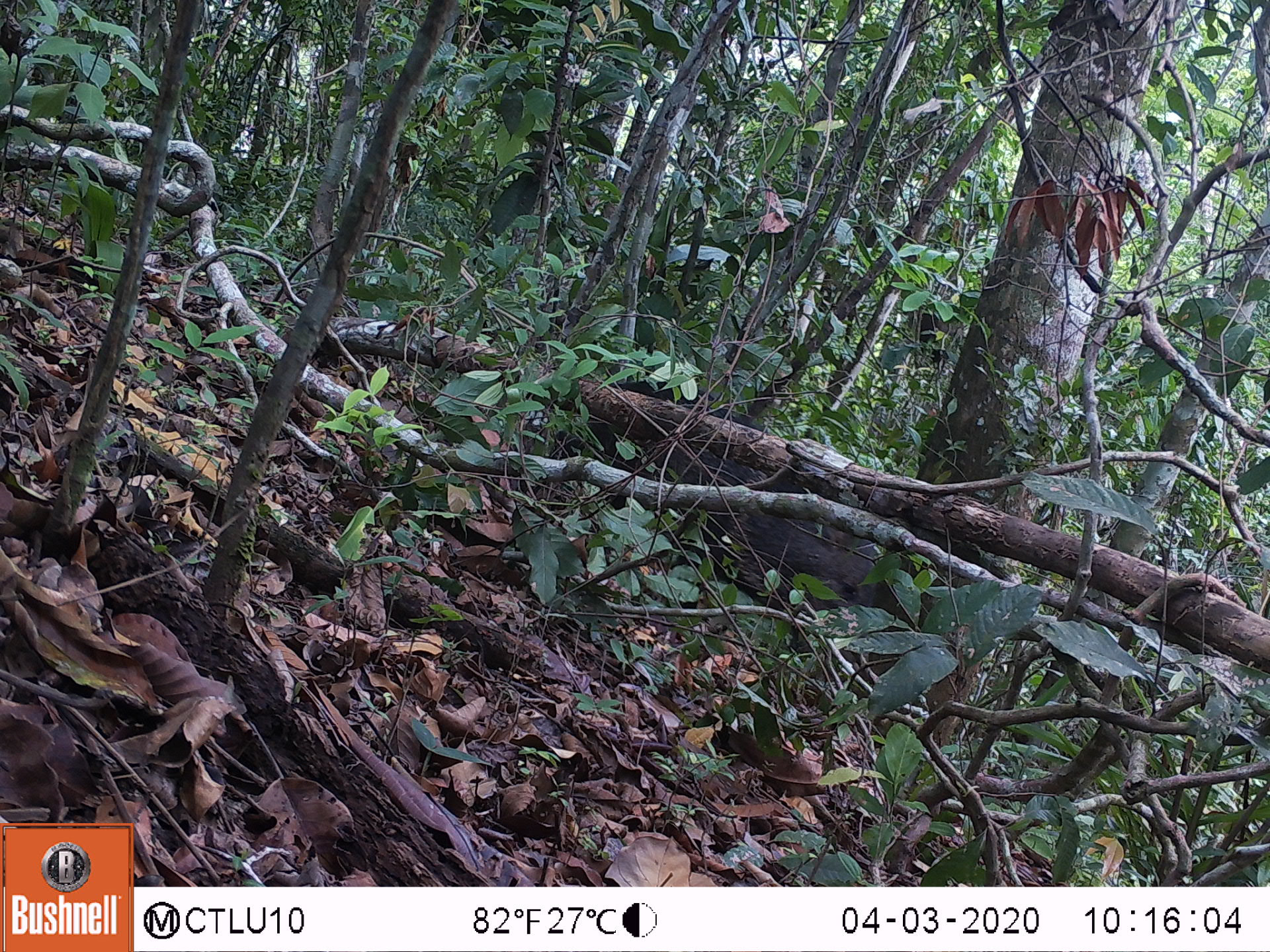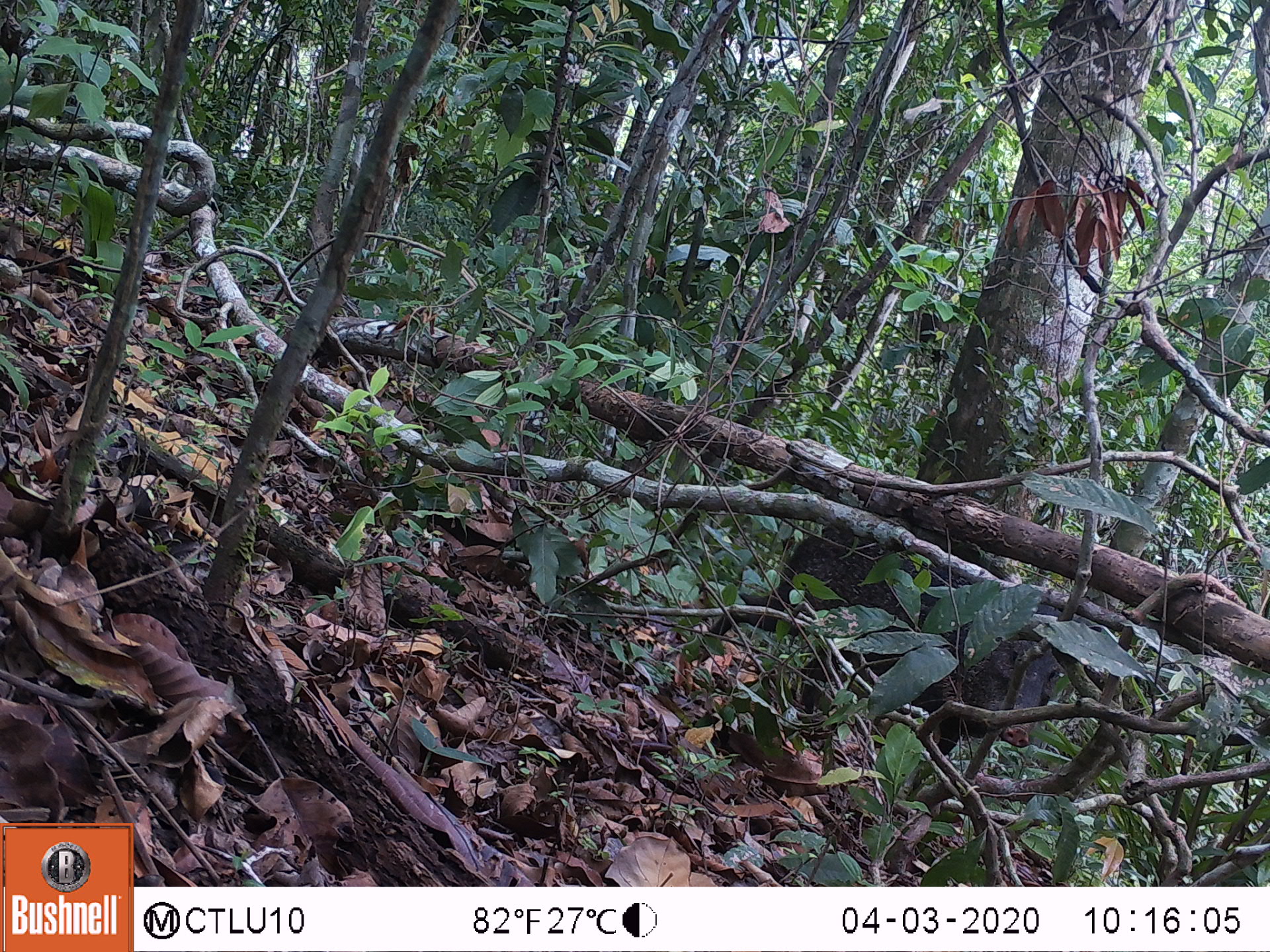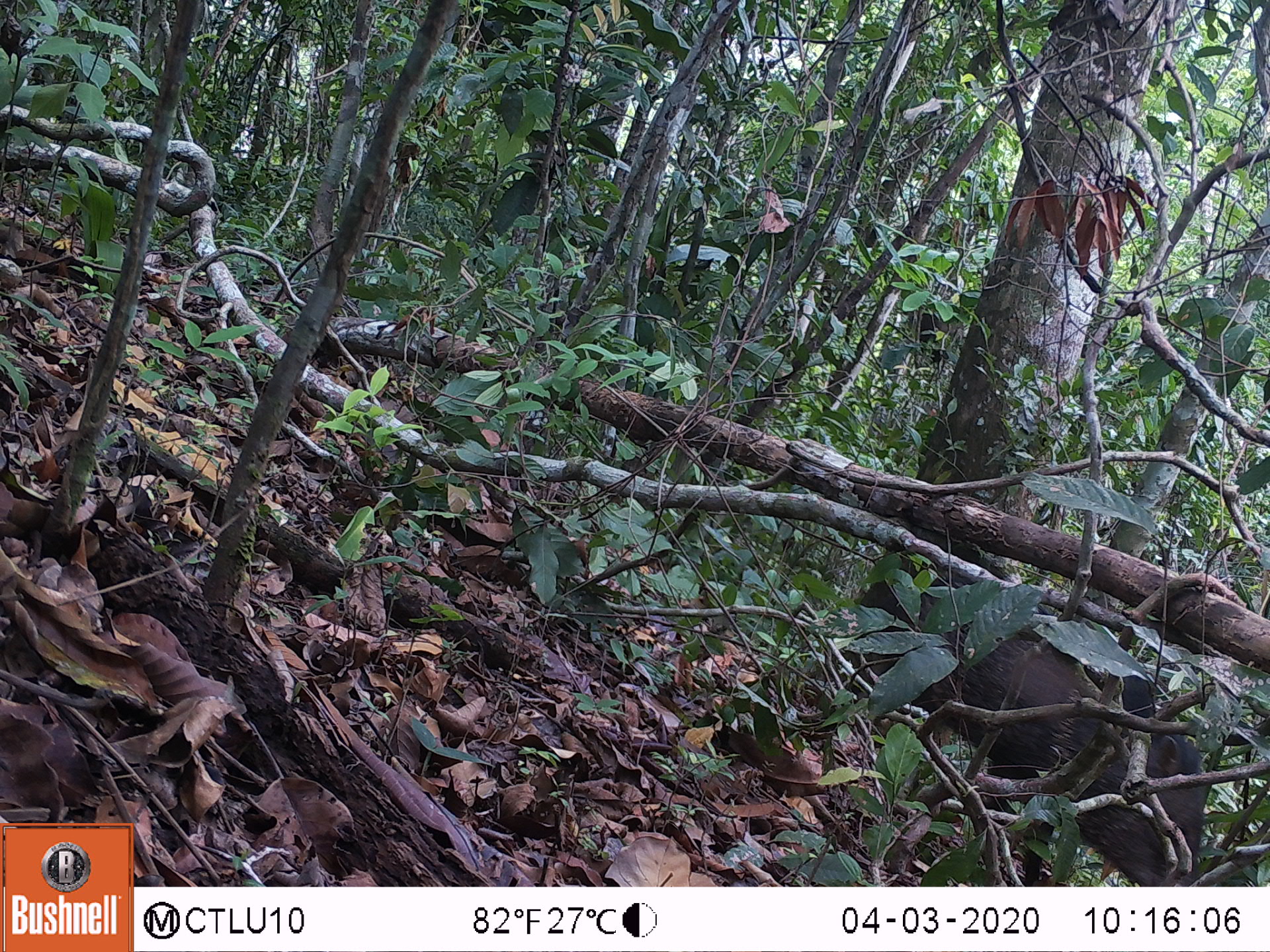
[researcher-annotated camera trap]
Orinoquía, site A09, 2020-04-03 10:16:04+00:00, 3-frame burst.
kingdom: Animalia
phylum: Chordata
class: Mammalia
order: Artiodactyla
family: Tayassuidae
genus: Pecari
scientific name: Pecari tajacu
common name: collared peccary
Collared peccary (Pecari tajacu).